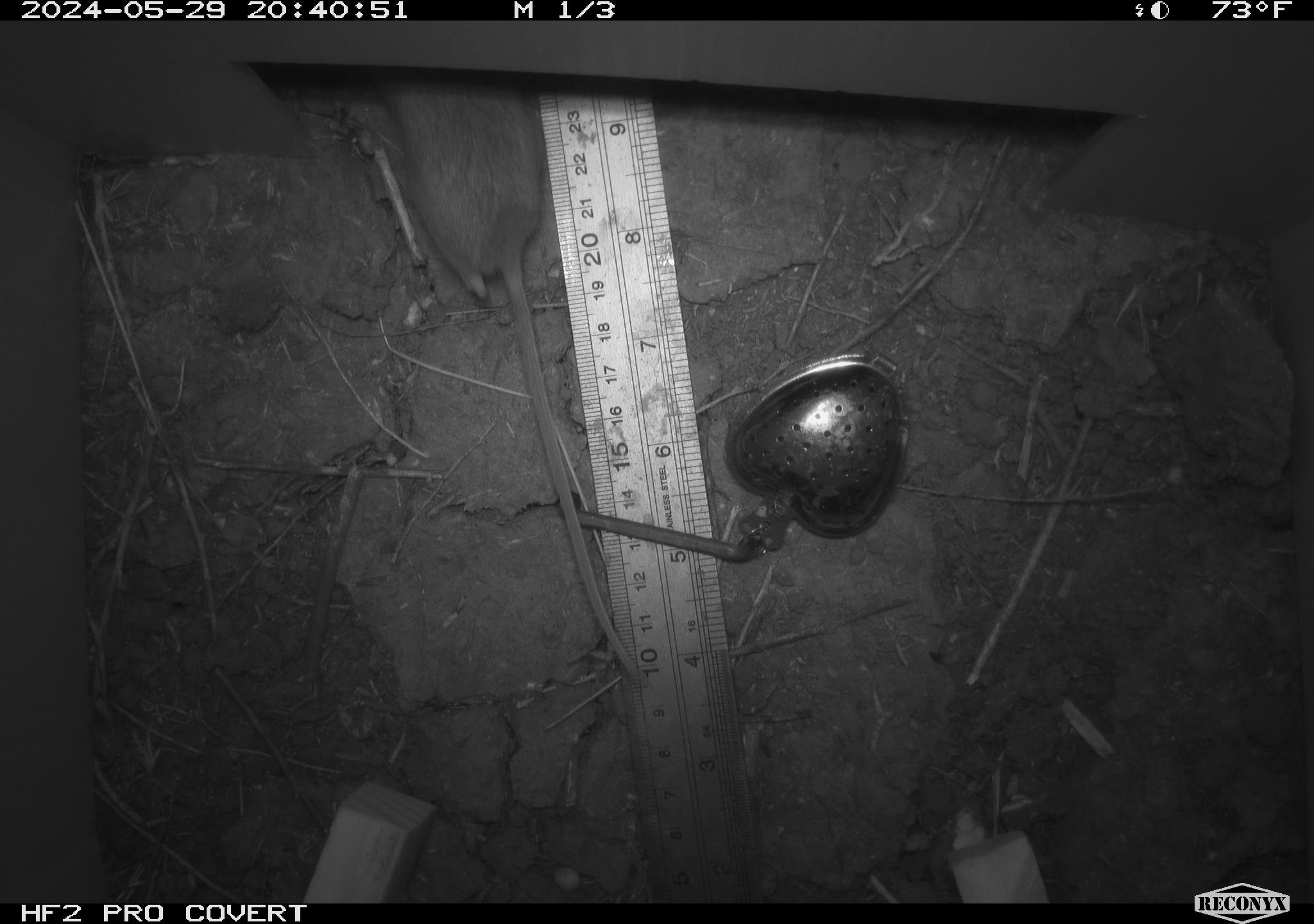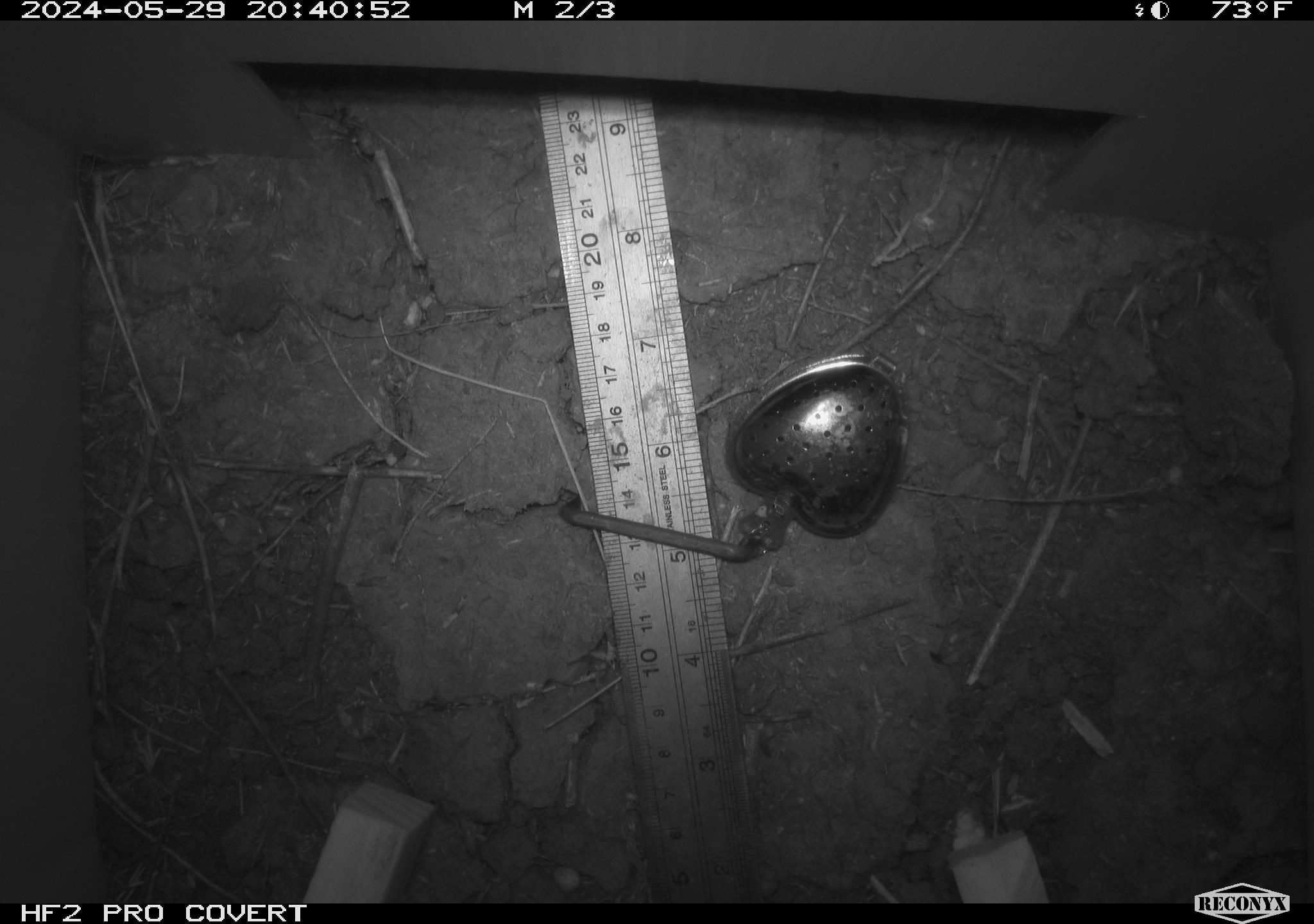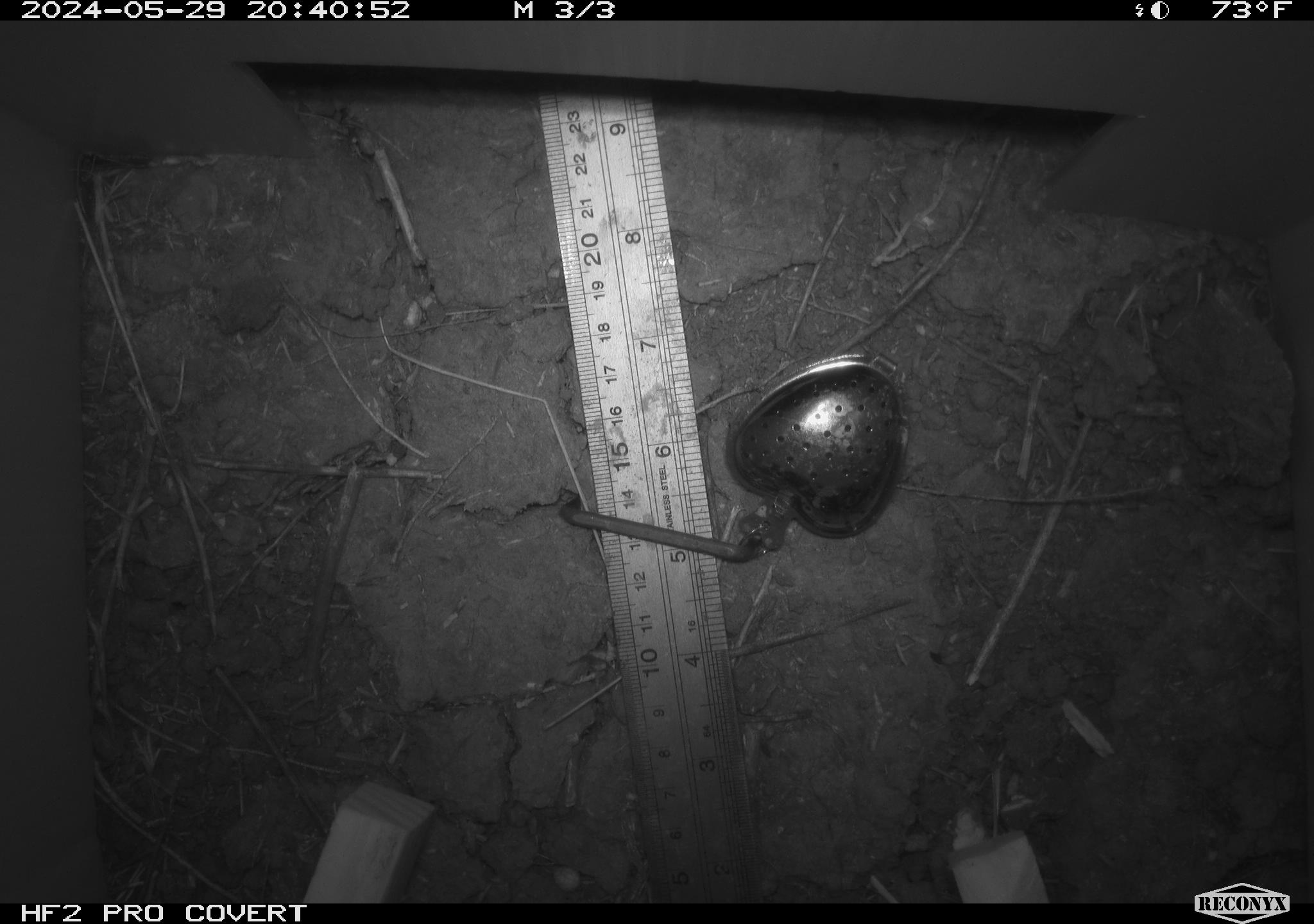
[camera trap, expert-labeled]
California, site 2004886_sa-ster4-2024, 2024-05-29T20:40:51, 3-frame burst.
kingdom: Animalia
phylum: Chordata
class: Mammalia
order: Rodentia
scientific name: Rodentia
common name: mouse species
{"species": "mouse species (Rodentia)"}